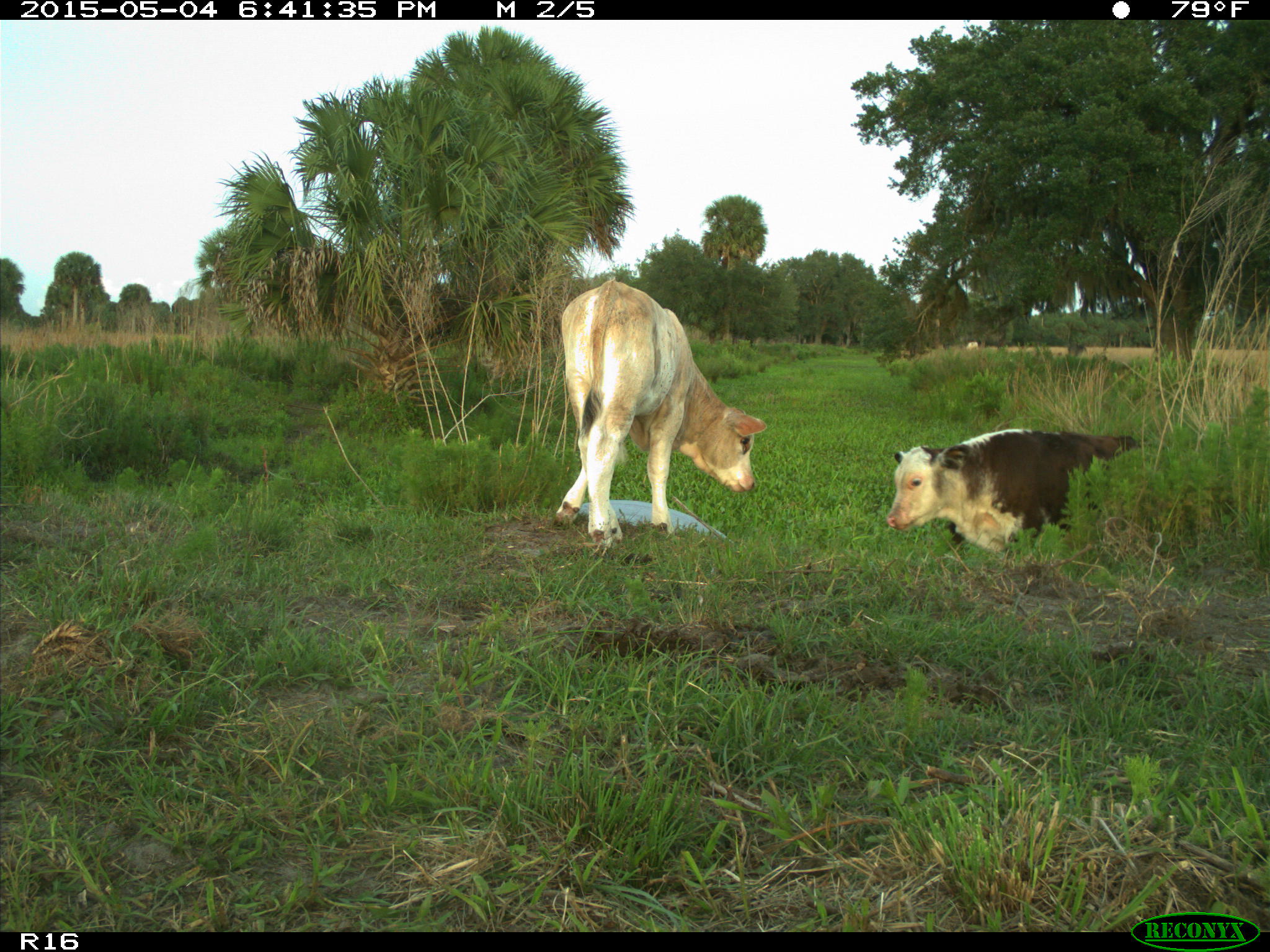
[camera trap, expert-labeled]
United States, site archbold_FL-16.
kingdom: Animalia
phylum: Chordata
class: Mammalia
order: Artiodactyla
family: Bovidae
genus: Bos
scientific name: Bos taurus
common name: domestic cow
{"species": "Bos taurus (domestic cow)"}